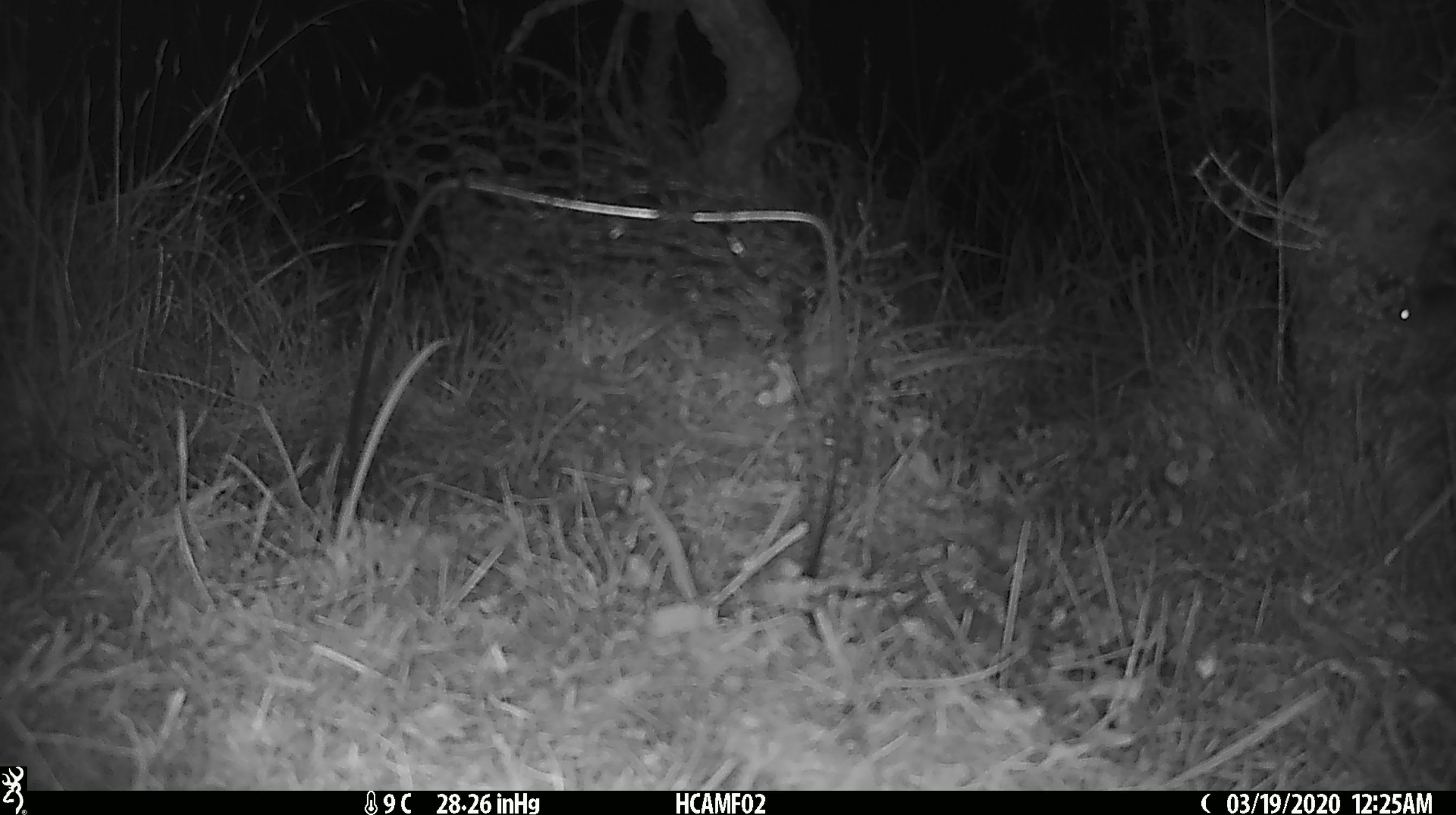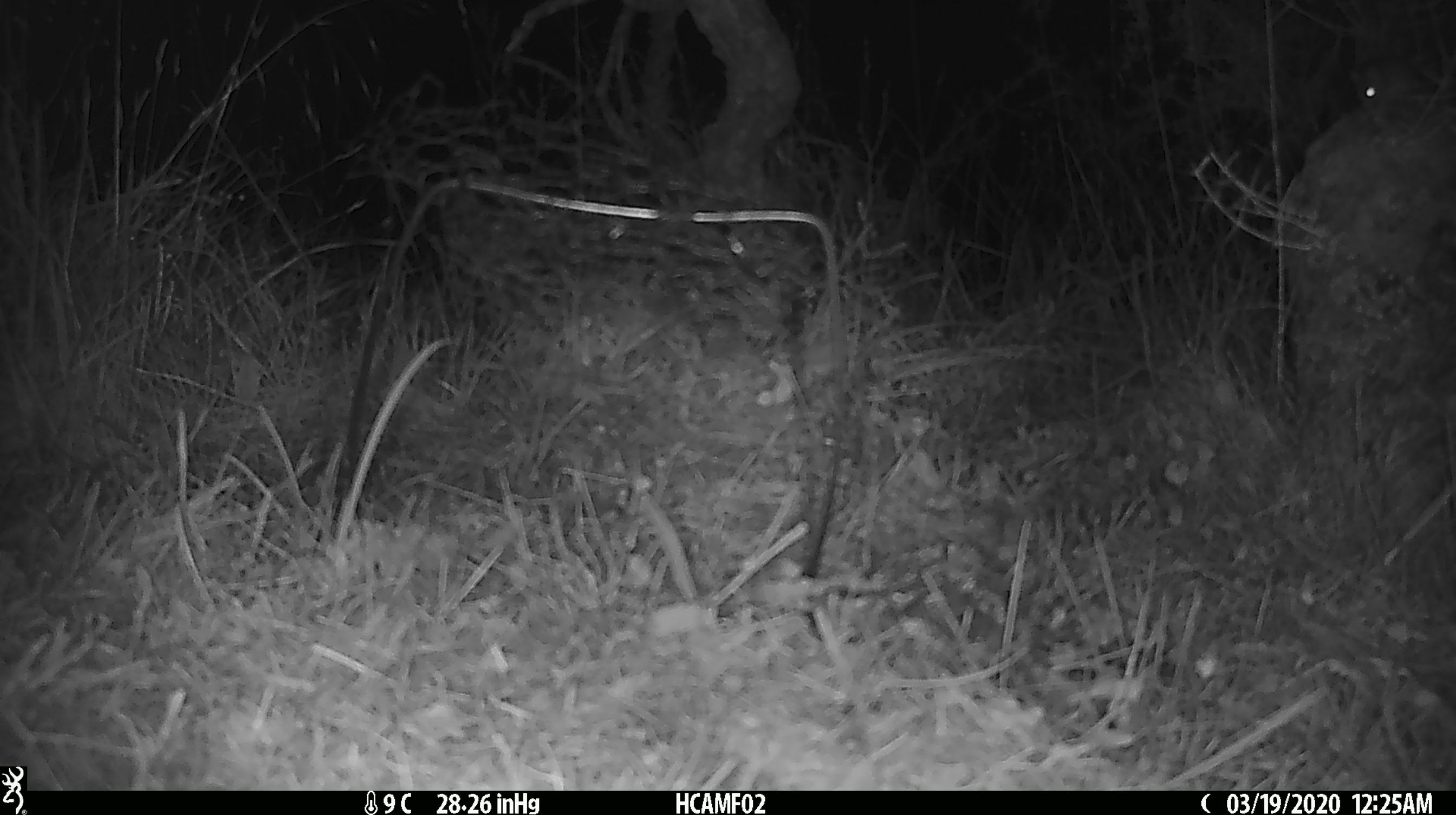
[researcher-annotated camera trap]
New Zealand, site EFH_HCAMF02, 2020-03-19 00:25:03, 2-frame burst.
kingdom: Animalia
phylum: Chordata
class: Mammalia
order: Rodentia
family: Muridae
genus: Mus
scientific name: Mus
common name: mouse